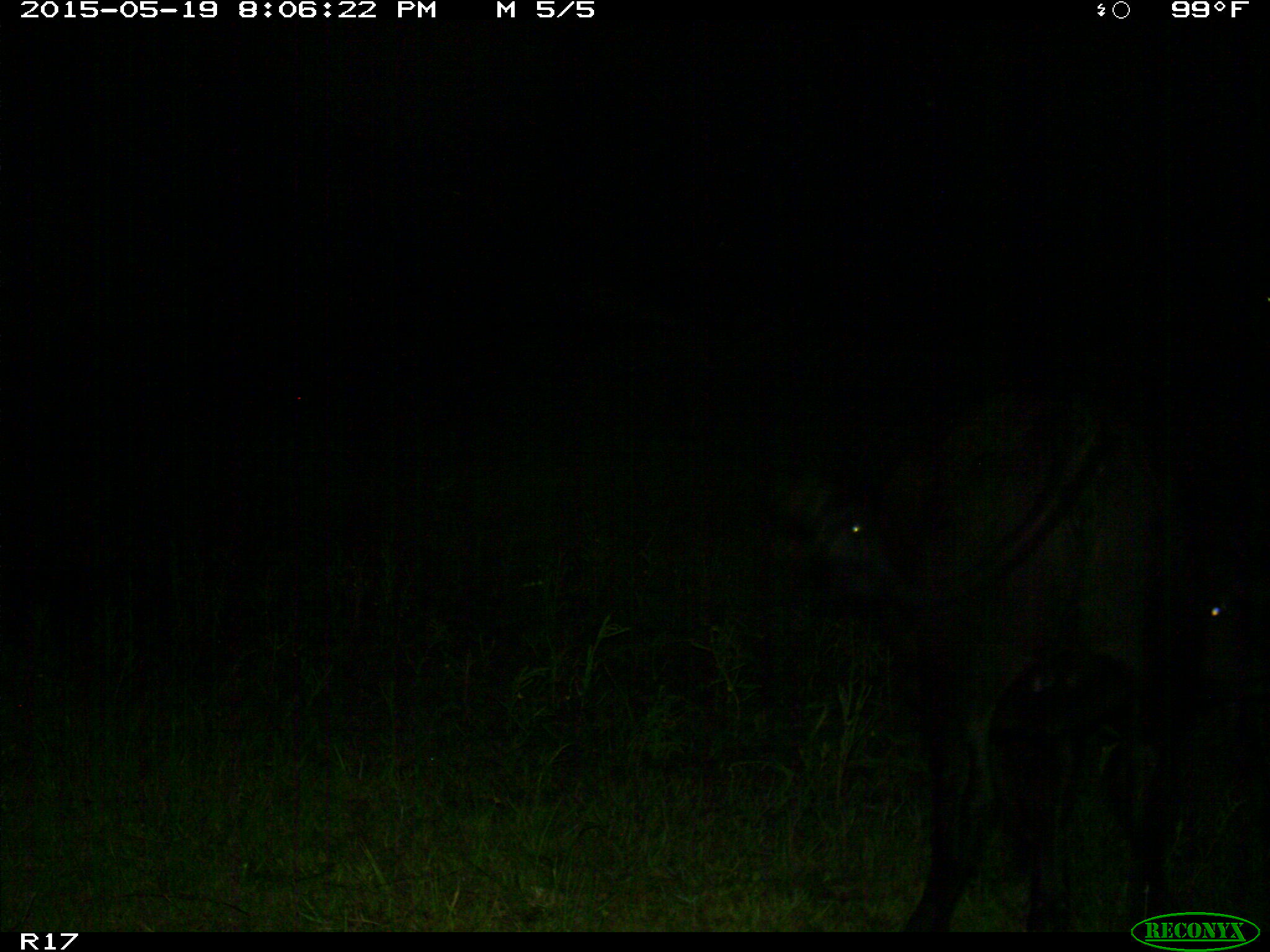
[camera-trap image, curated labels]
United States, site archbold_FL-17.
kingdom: Animalia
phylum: Chordata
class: Mammalia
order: Artiodactyla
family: Bovidae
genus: Bos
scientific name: Bos taurus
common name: domestic cow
Bos taurus (domestic cow).